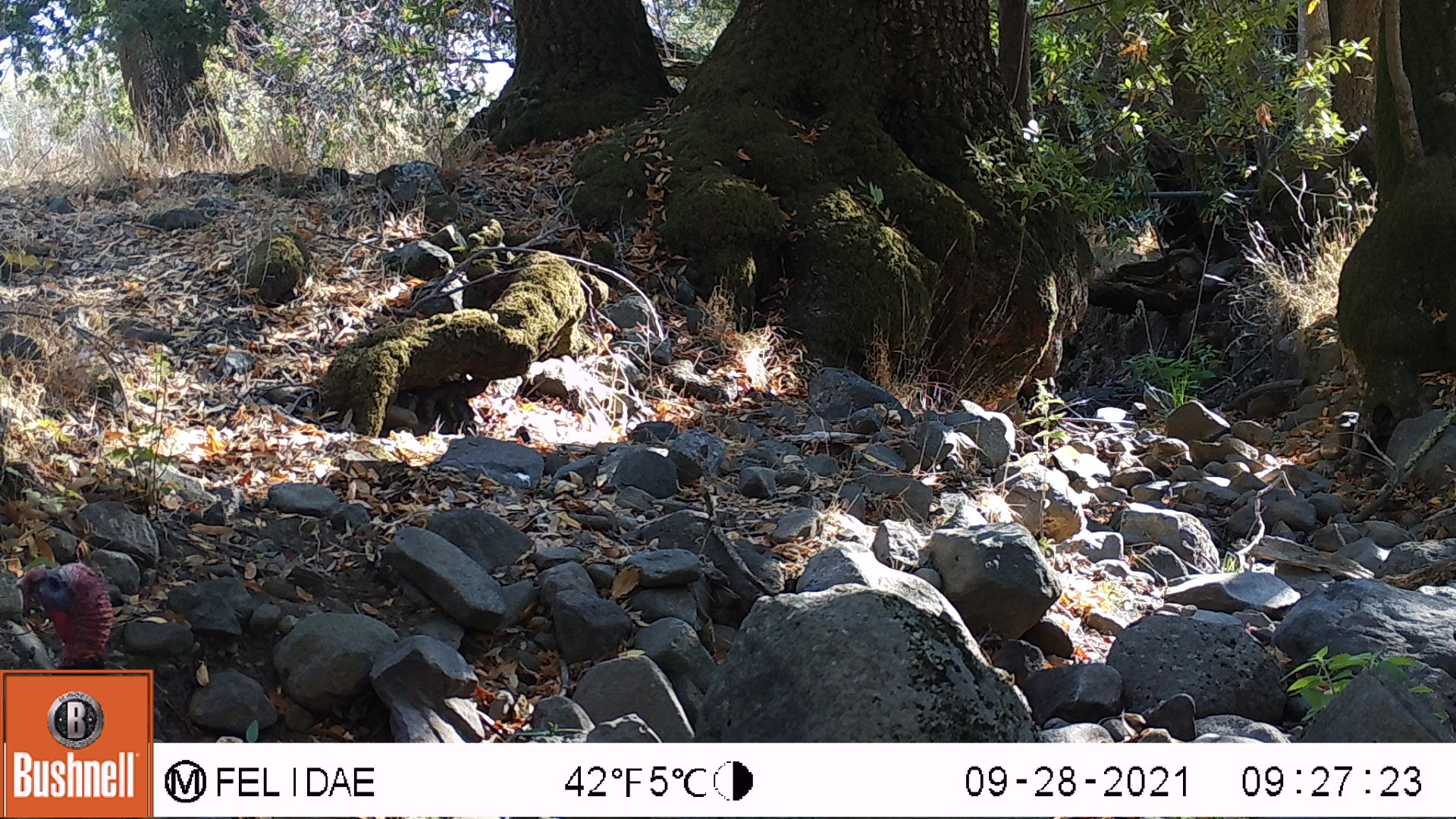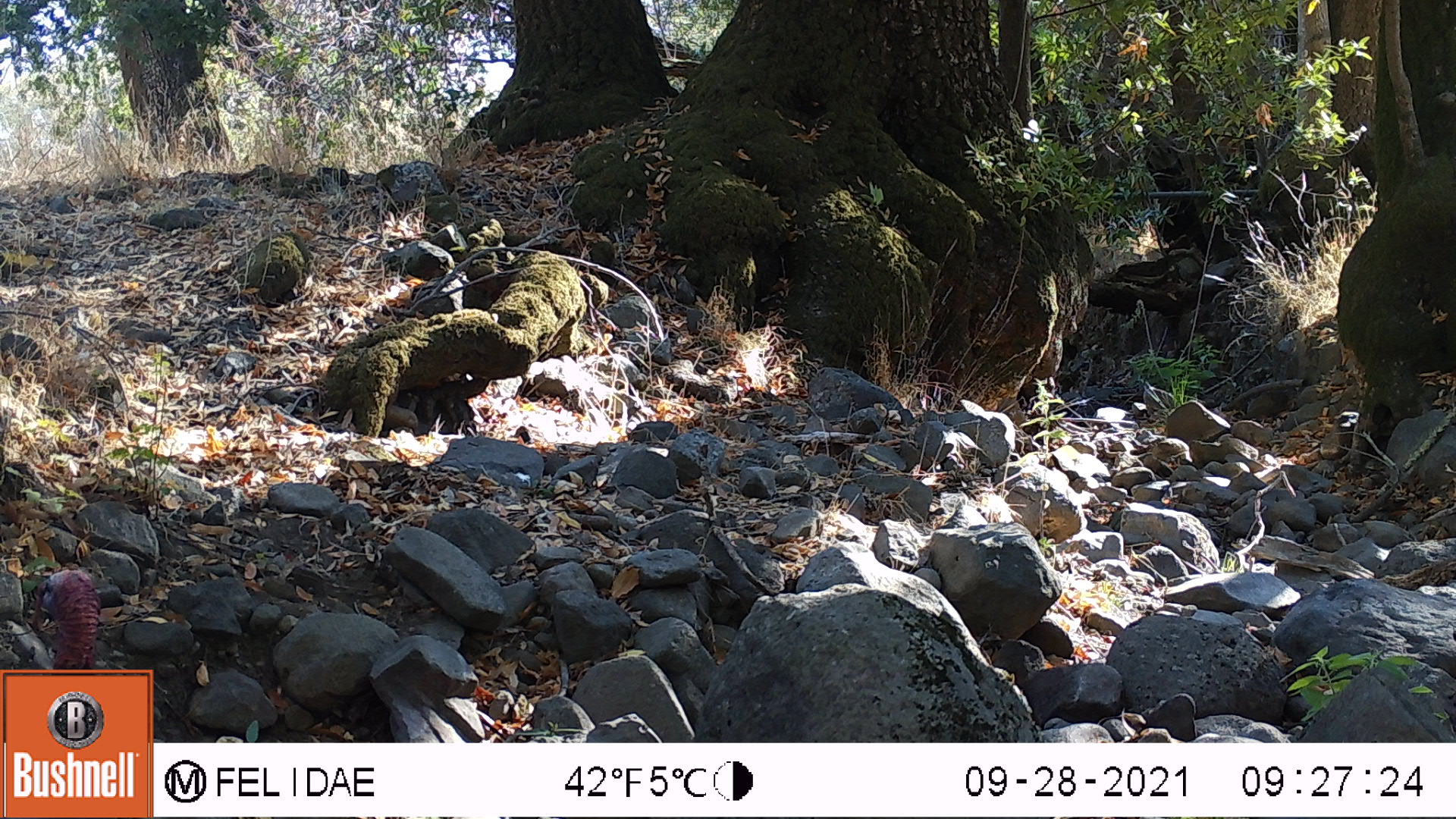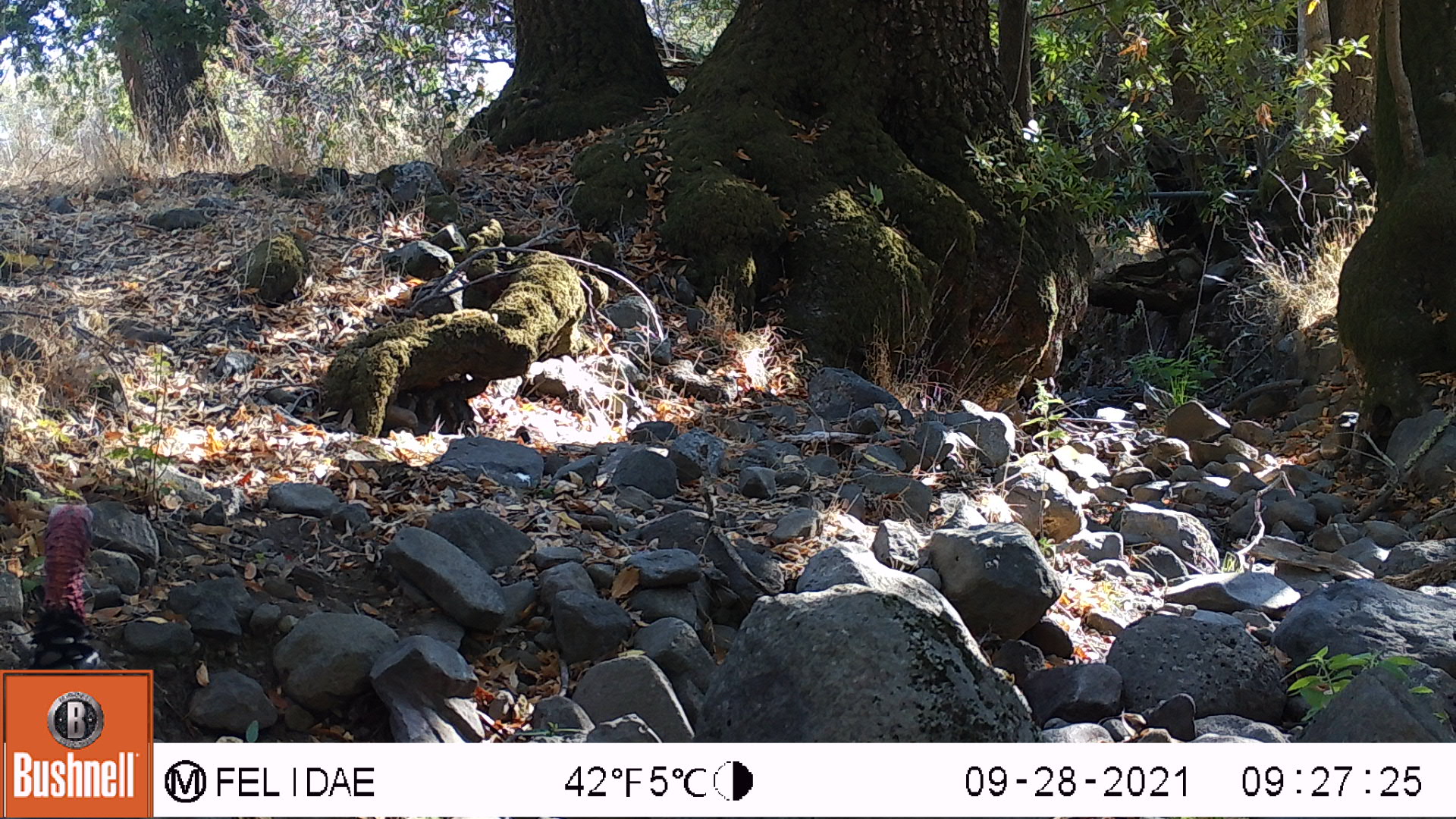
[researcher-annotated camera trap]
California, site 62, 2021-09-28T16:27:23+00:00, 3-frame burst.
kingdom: Animalia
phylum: Chordata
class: Aves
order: Galliformes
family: Phasianidae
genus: Meleagris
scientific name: Meleagris gallopavo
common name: turkey